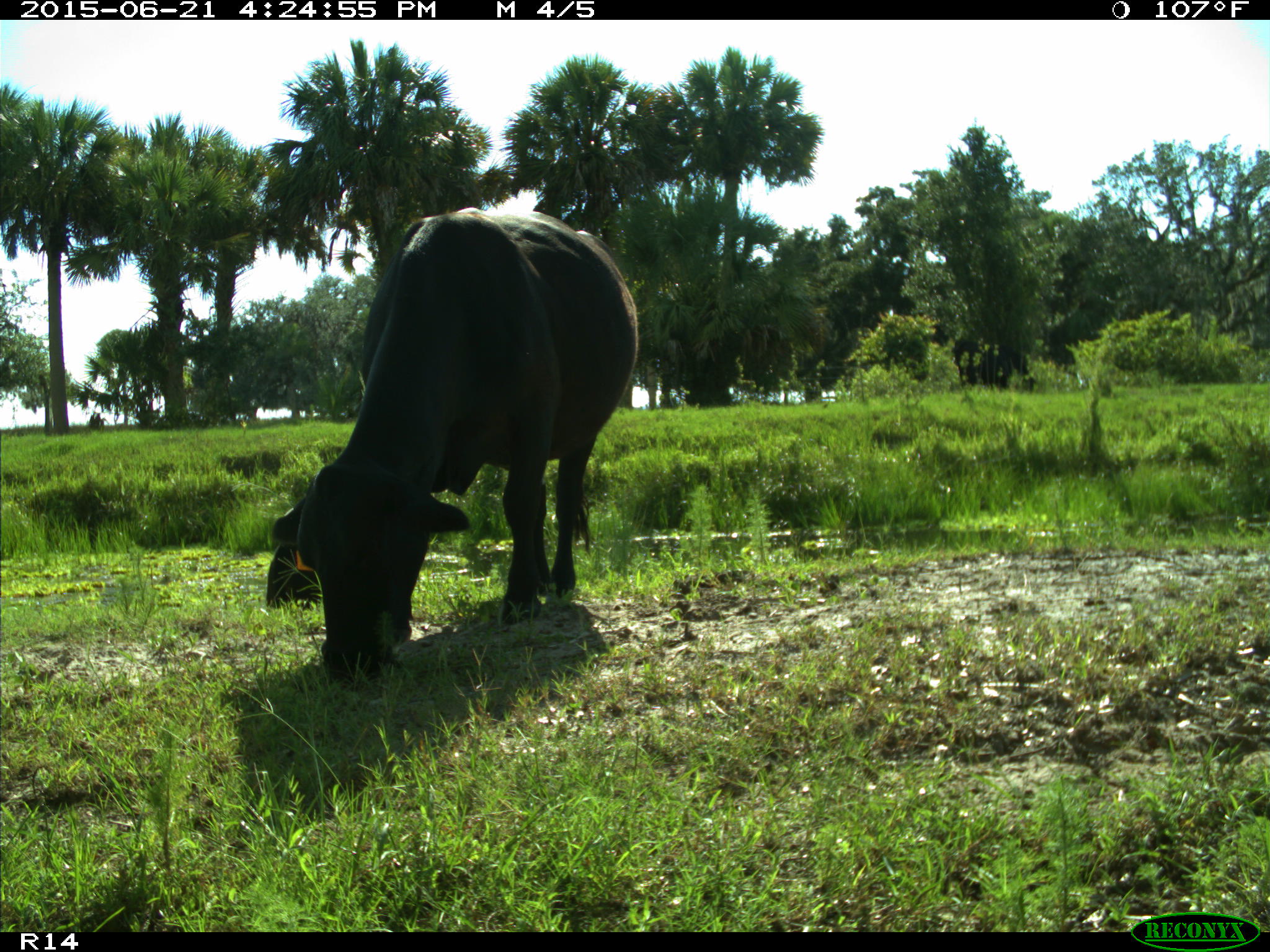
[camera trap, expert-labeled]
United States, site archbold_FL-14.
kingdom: Animalia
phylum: Chordata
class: Mammalia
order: Artiodactyla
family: Bovidae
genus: Bos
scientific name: Bos taurus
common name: domestic cow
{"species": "Bos taurus (domestic cow)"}